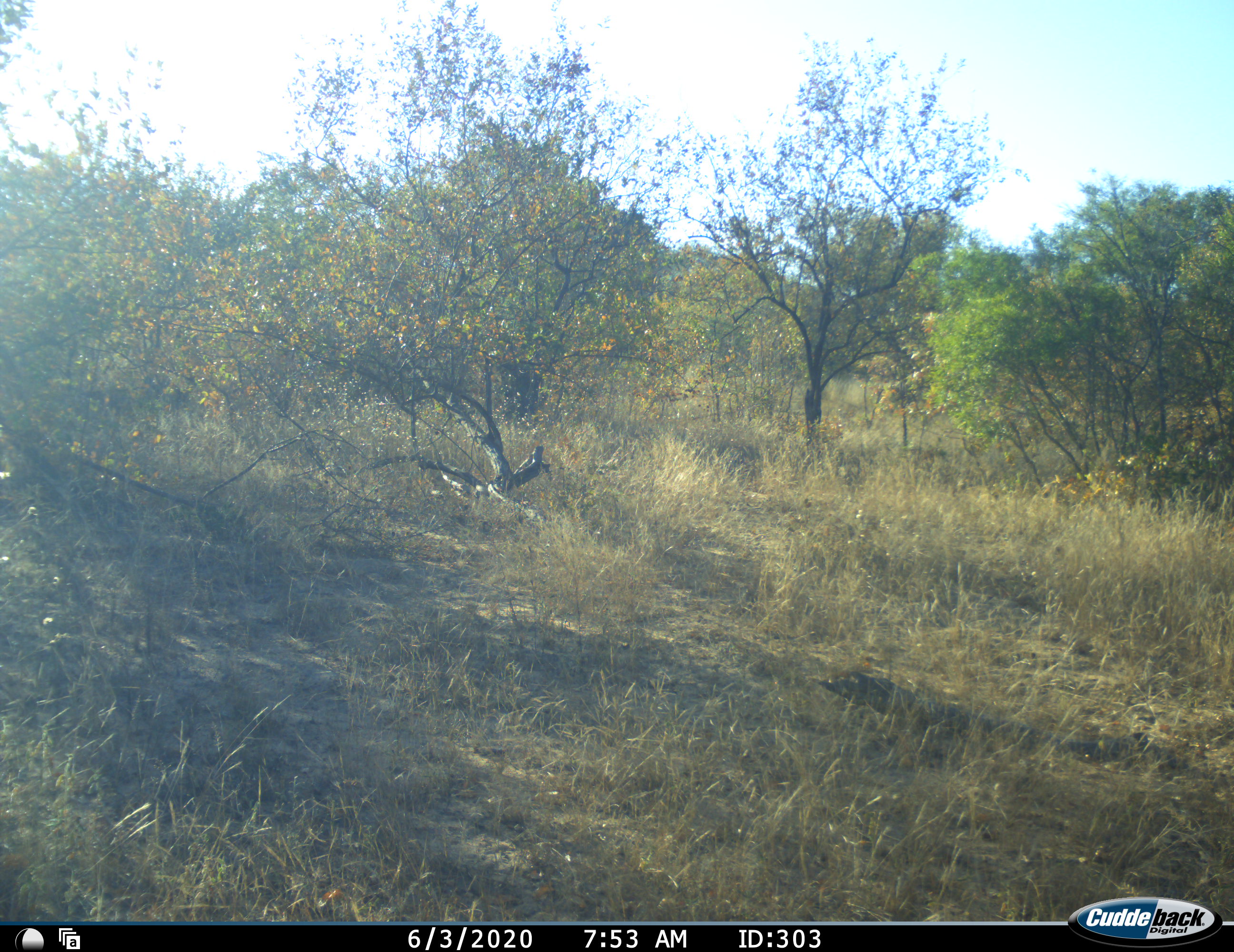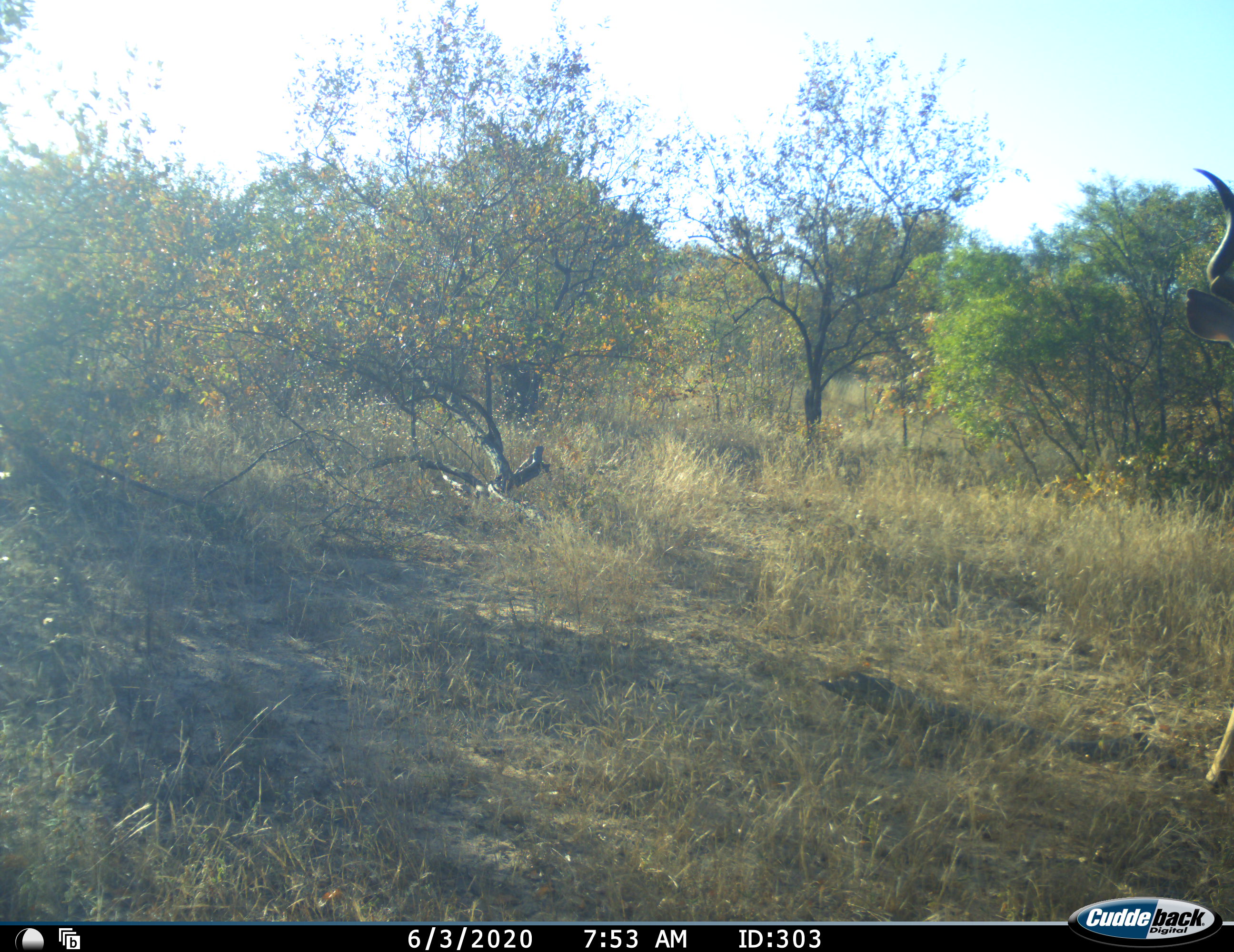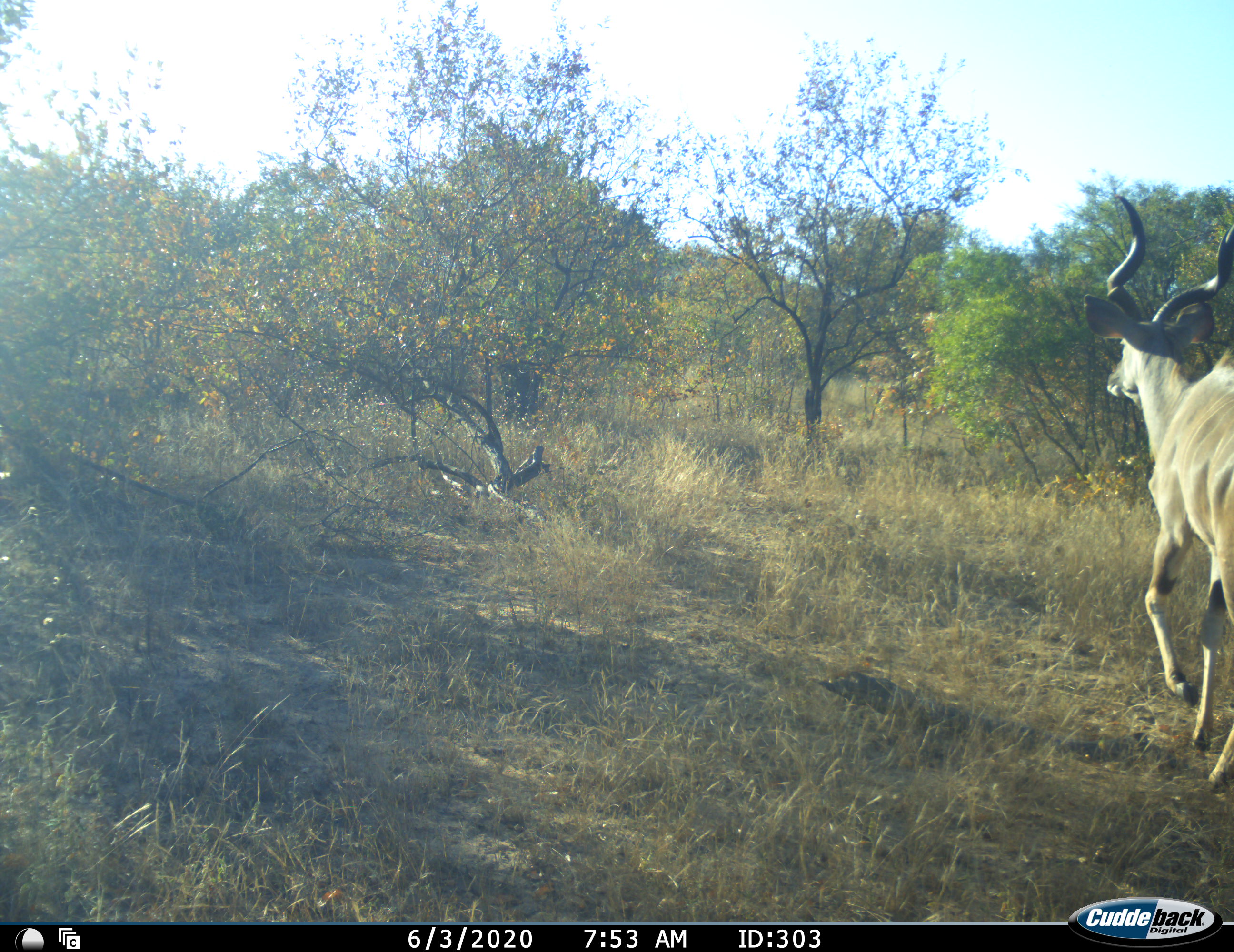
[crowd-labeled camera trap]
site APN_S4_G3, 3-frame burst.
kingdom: Animalia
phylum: Chordata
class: Mammalia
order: Artiodactyla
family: Bovidae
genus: Tragelaphus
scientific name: Tragelaphus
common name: kudu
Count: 1.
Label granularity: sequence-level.